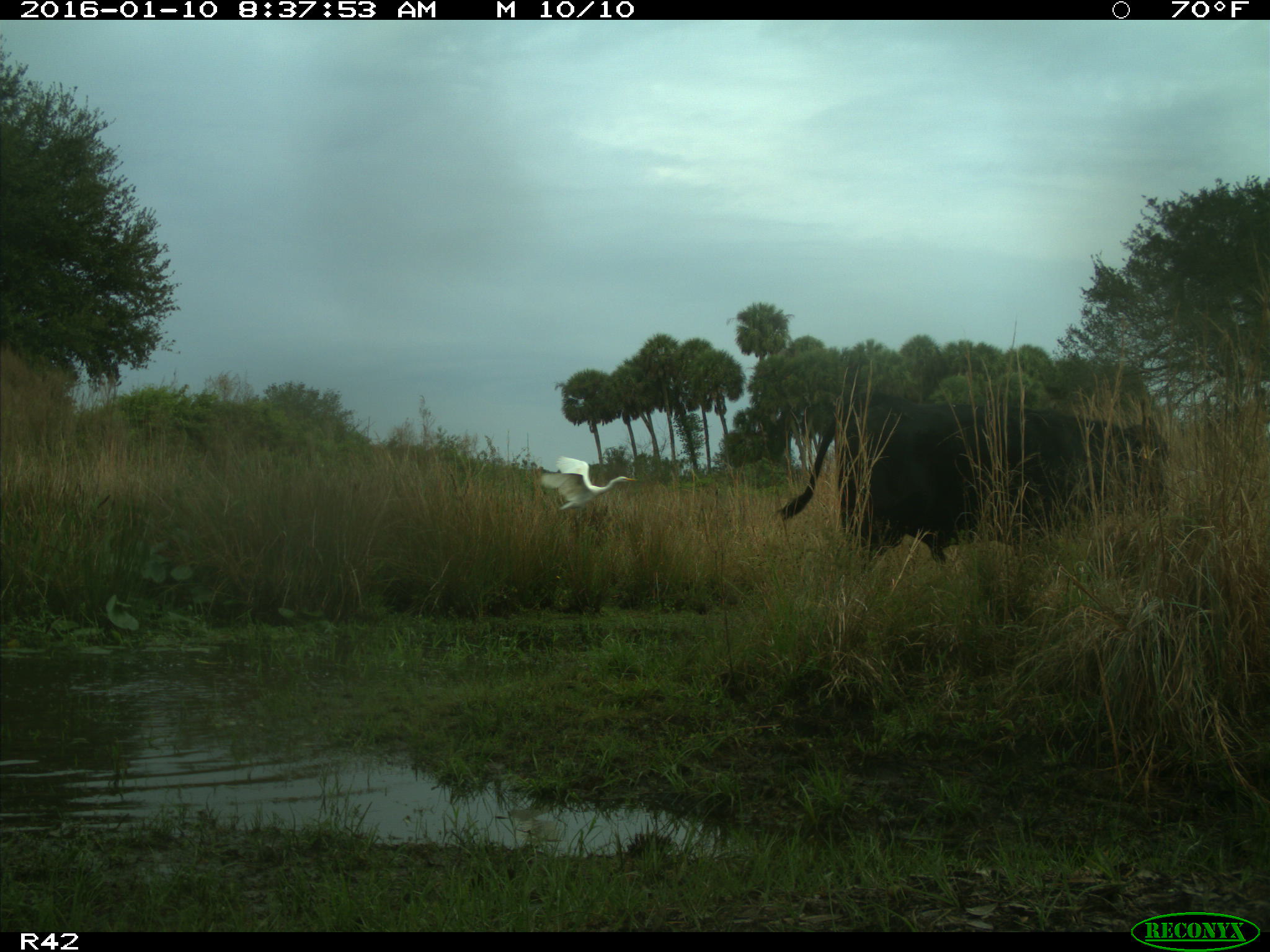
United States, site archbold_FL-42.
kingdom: Animalia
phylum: Chordata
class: Mammalia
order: Artiodactyla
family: Bovidae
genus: Bos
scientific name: Bos taurus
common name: domestic cow